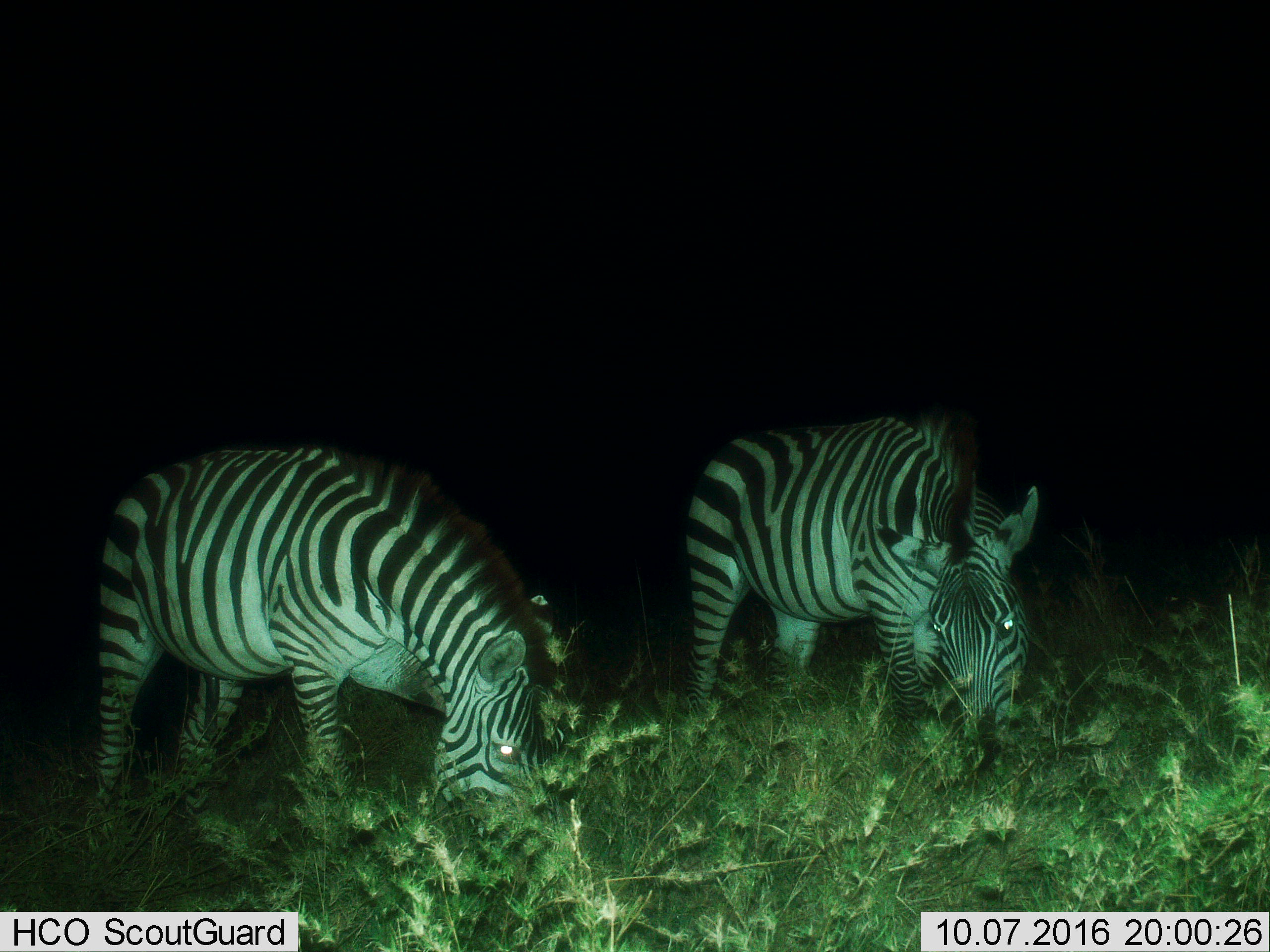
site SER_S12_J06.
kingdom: Animalia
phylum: Chordata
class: Mammalia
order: Perissodactyla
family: Equidae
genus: Equus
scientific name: Equus quagga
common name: plains zebra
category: zebraplains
Zebraplains (plains zebra) (Equus quagga), count 2. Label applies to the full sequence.